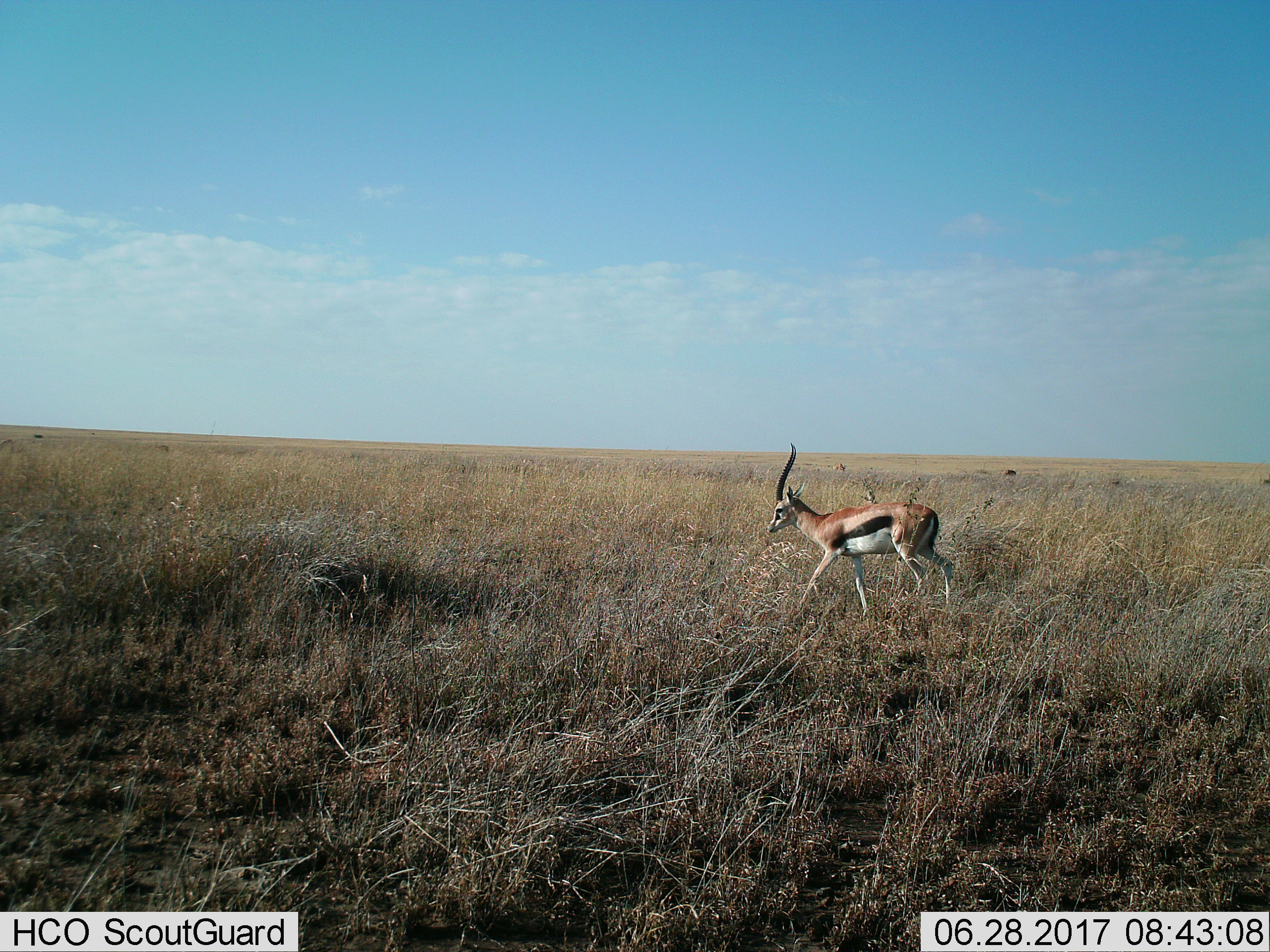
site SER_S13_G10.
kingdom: Animalia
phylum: Chordata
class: Mammalia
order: Artiodactyla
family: Bovidae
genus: Eudorcas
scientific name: Eudorcas thomsonii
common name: thomson's gazelle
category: gazellethomsons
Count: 1.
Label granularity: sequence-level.